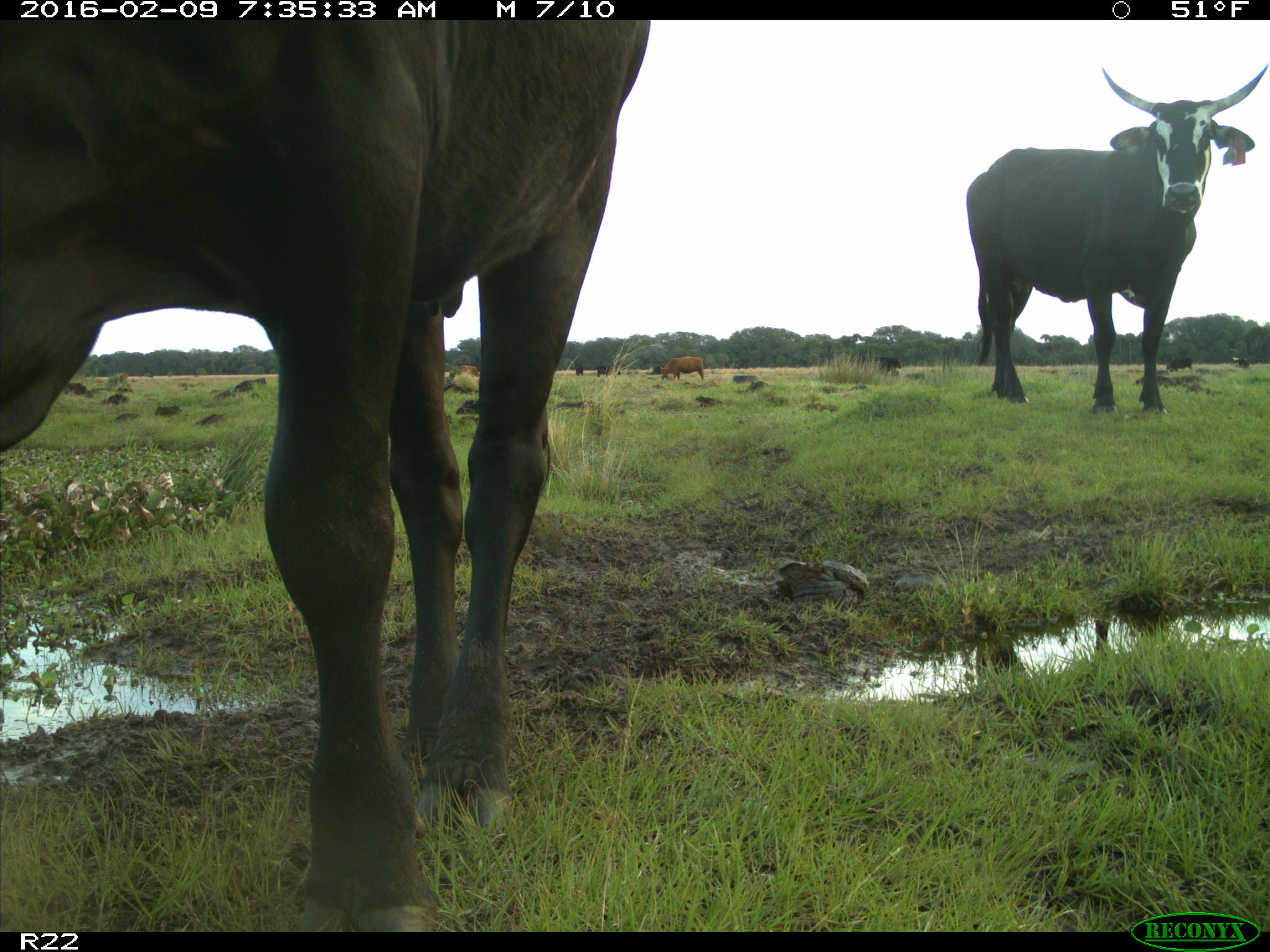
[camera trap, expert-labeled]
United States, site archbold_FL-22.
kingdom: Animalia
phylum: Chordata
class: Mammalia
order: Artiodactyla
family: Bovidae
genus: Bos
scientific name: Bos taurus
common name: domestic cow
Bos taurus (domestic cow).